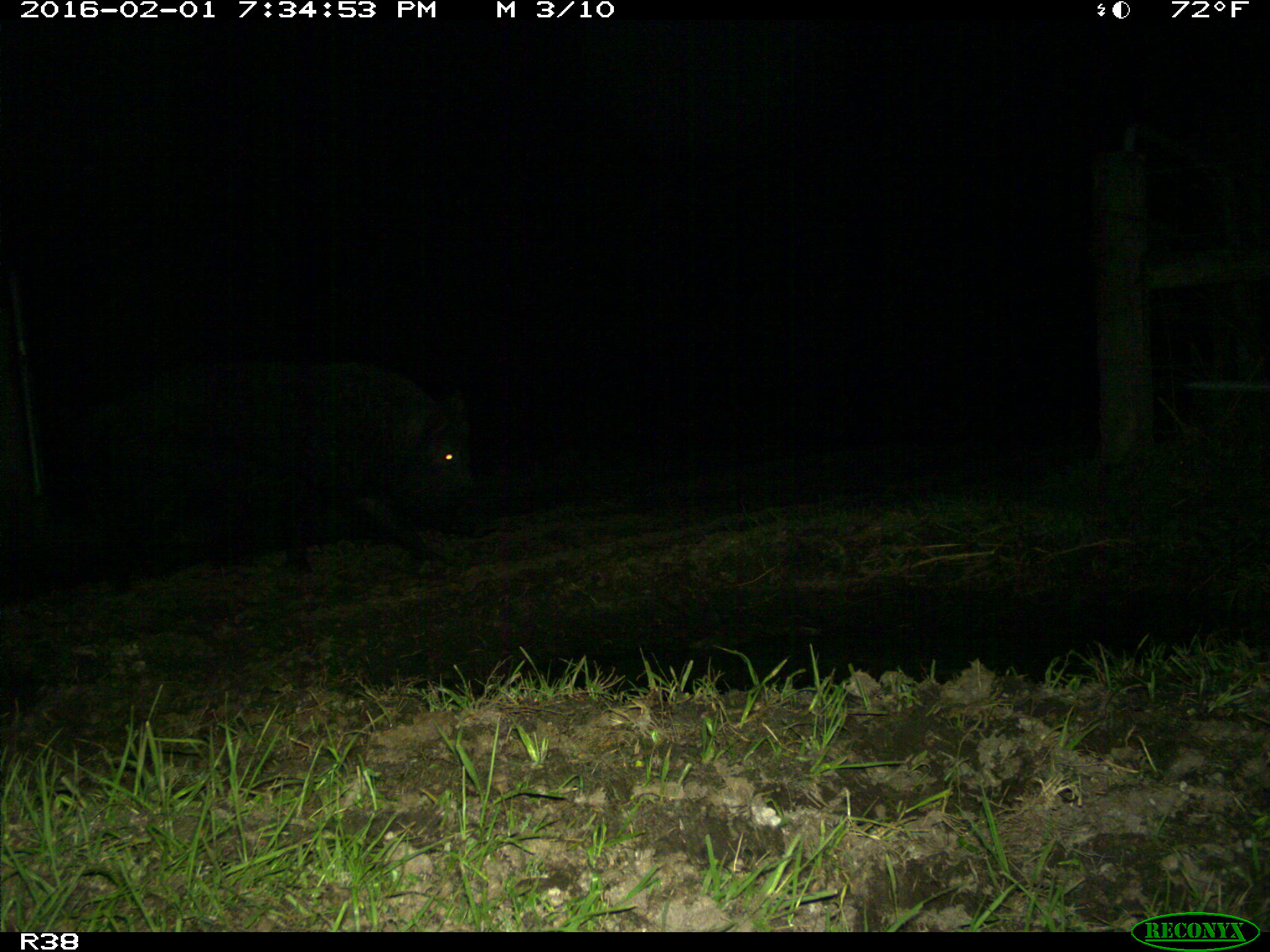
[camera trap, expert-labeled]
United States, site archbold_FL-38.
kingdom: Animalia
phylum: Chordata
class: Mammalia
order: Artiodactyla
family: Suidae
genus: Sus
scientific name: Sus scrofa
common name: wild boar